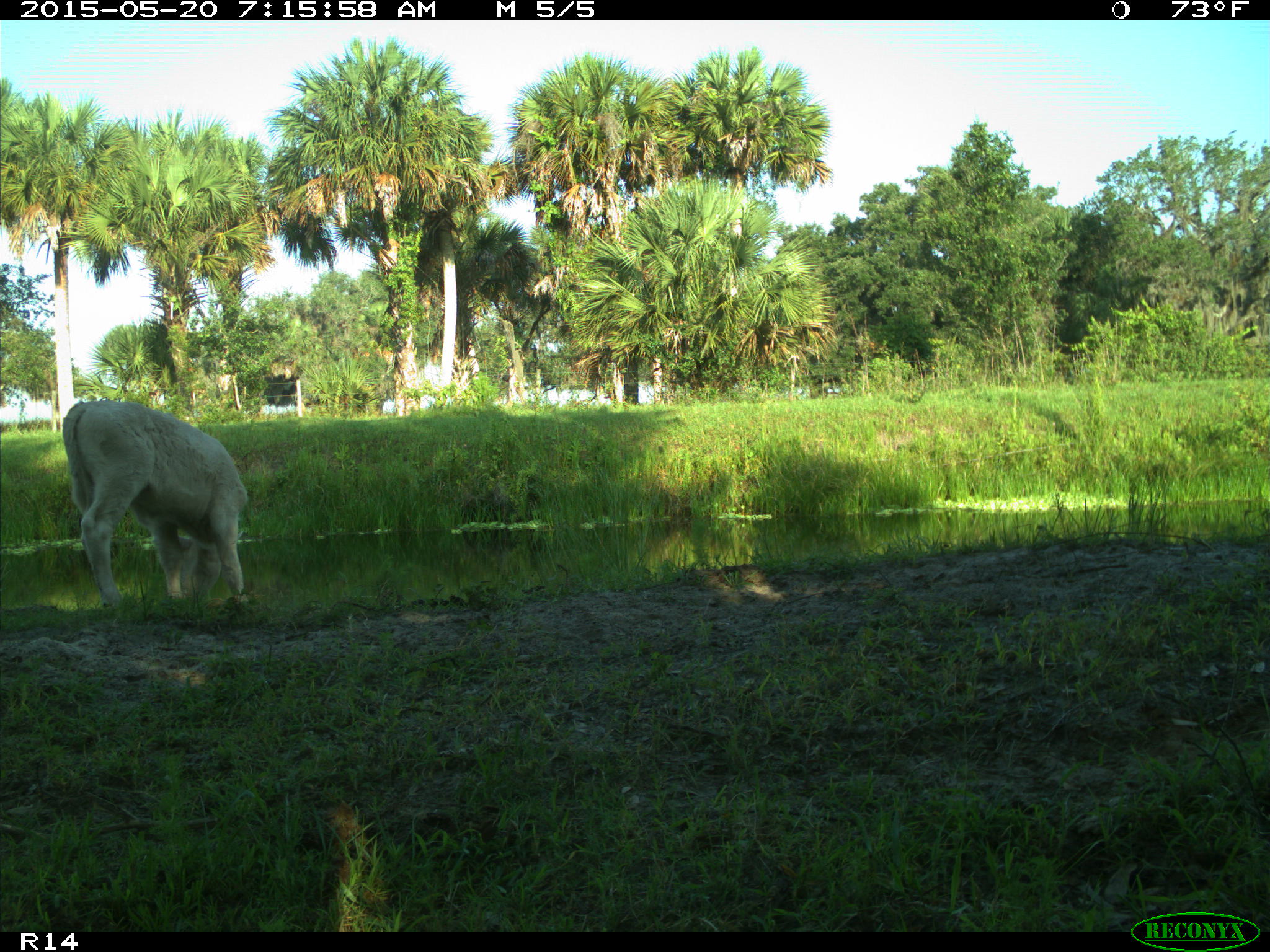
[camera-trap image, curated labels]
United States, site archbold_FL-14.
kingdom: Animalia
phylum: Chordata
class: Mammalia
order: Artiodactyla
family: Bovidae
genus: Bos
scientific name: Bos taurus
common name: domestic cow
Bos taurus (domestic cow).